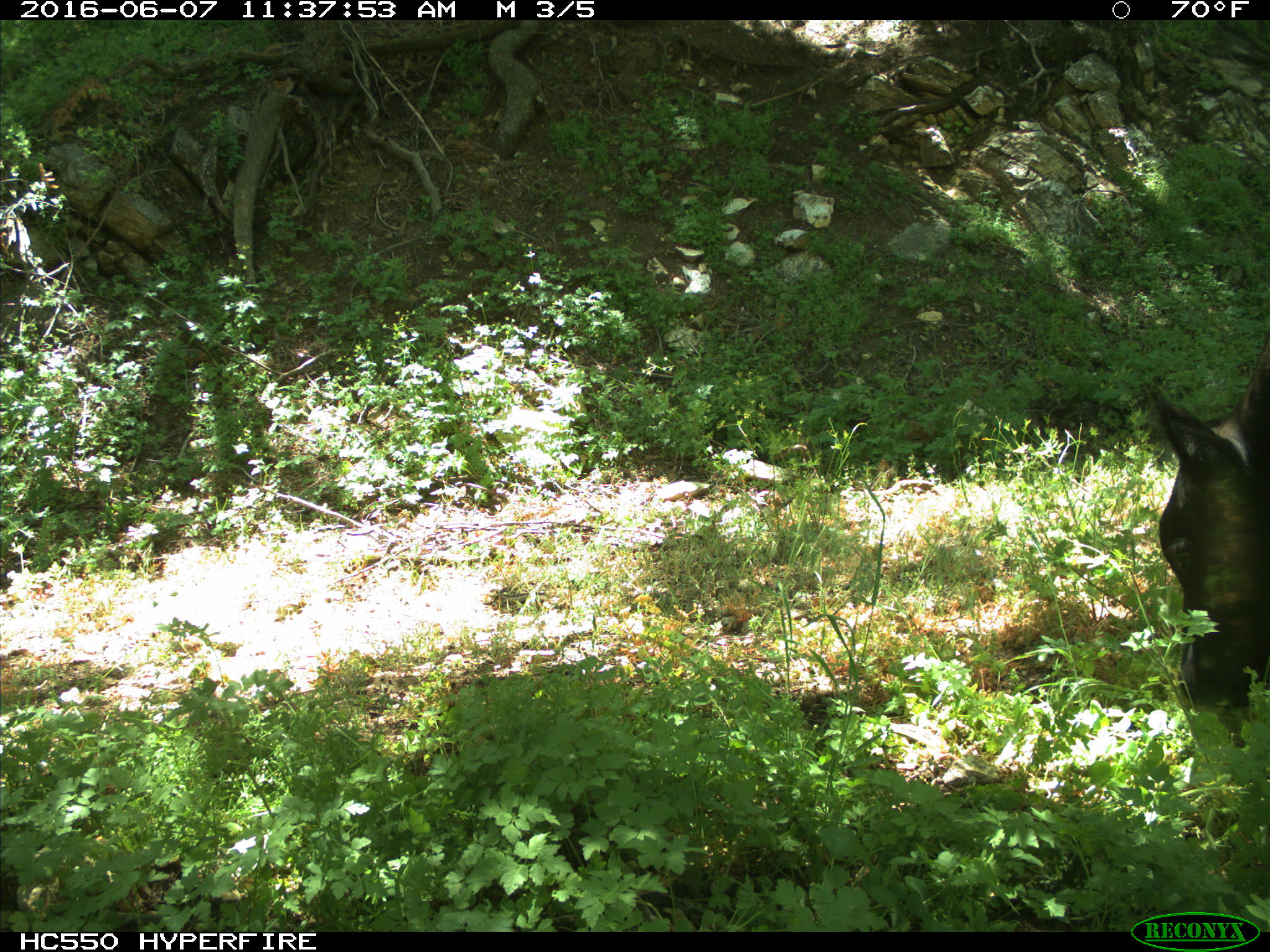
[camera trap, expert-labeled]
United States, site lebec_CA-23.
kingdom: Animalia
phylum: Chordata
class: Mammalia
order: Artiodactyla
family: Bovidae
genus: Bos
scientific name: Bos taurus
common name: domestic cow